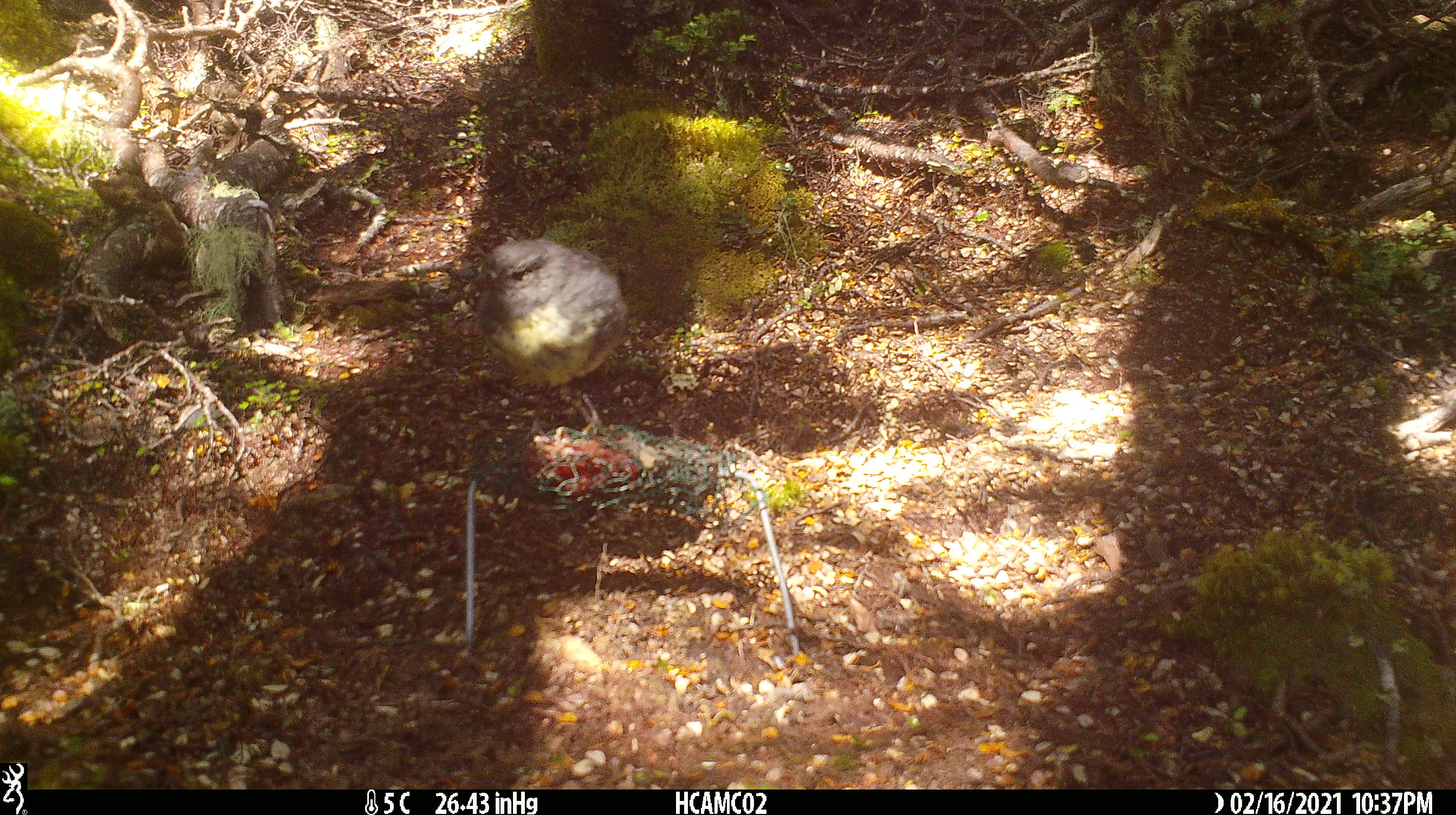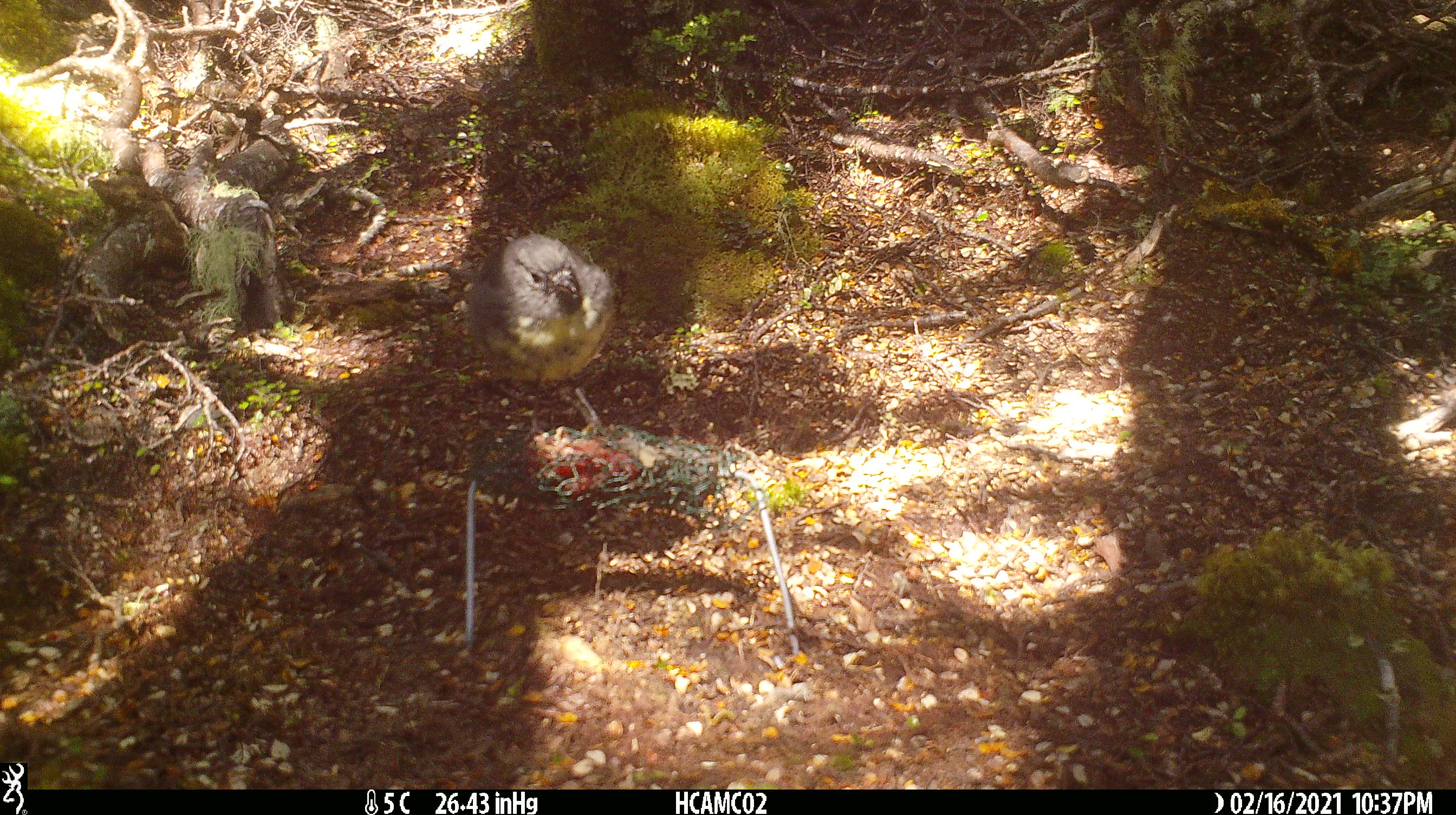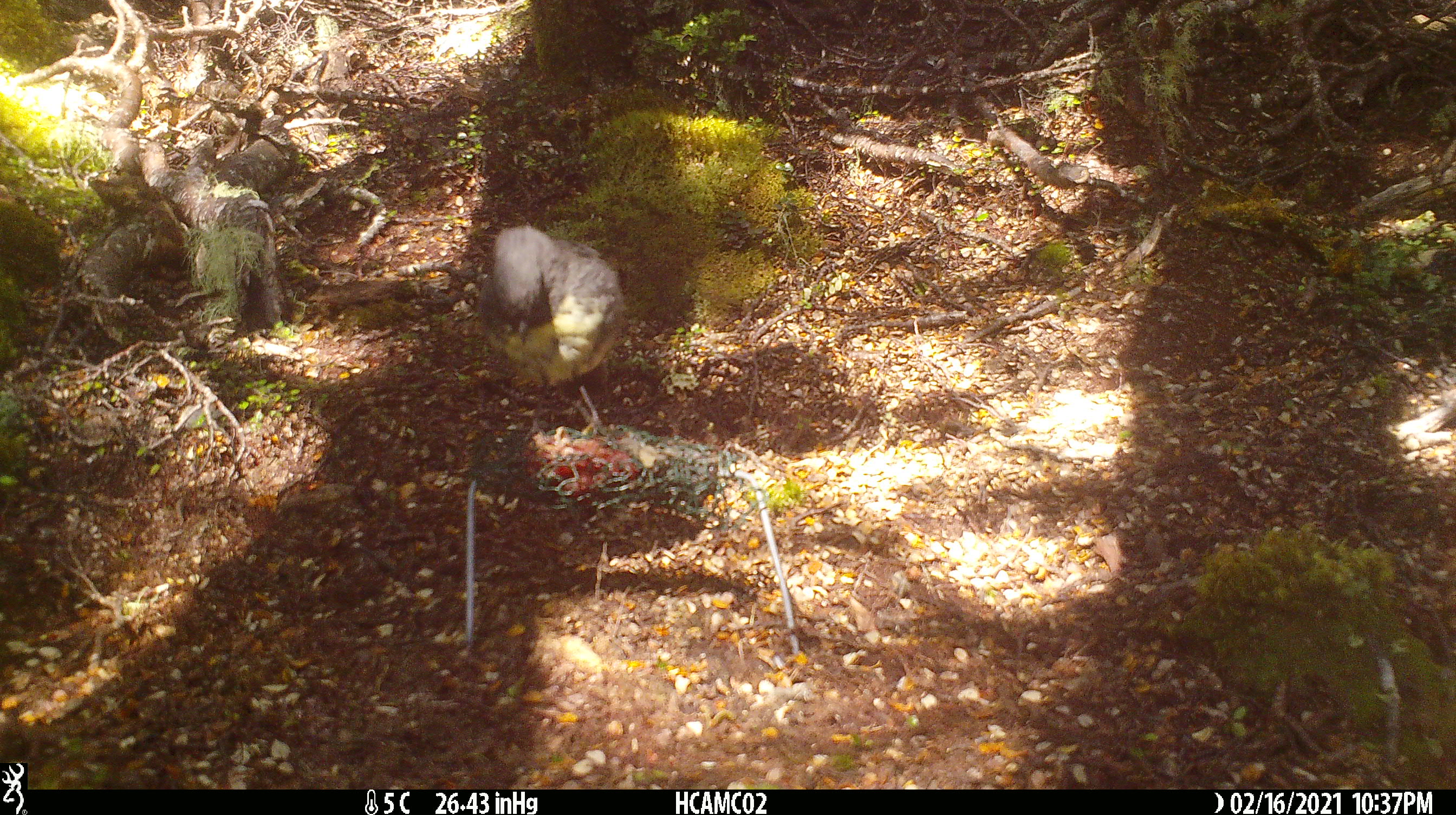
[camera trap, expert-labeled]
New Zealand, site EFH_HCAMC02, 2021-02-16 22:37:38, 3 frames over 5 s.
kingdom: Animalia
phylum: Chordata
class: Aves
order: Passeriformes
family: Petroicidae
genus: Petroica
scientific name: Petroica australis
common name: new zealand robin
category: robin